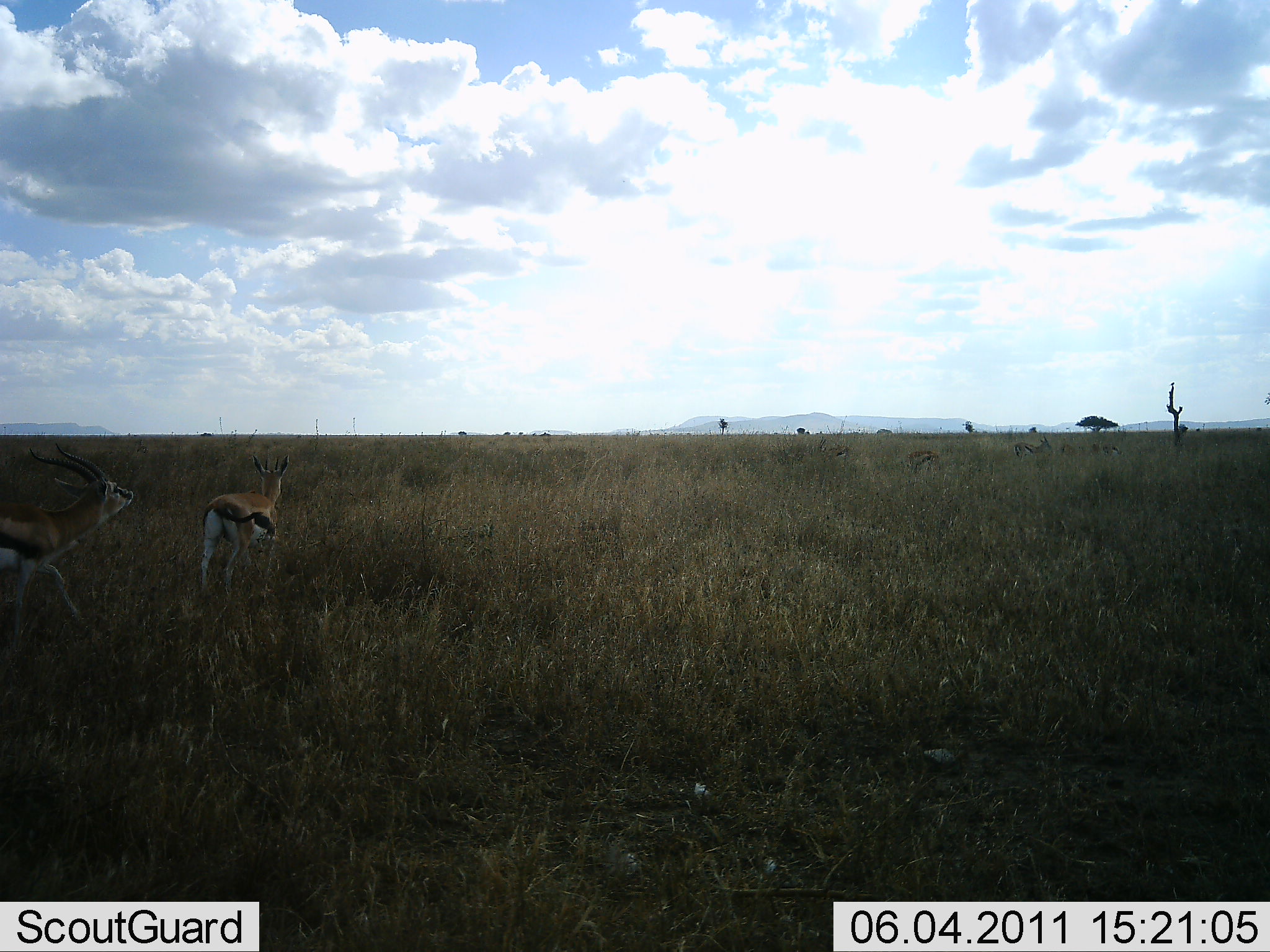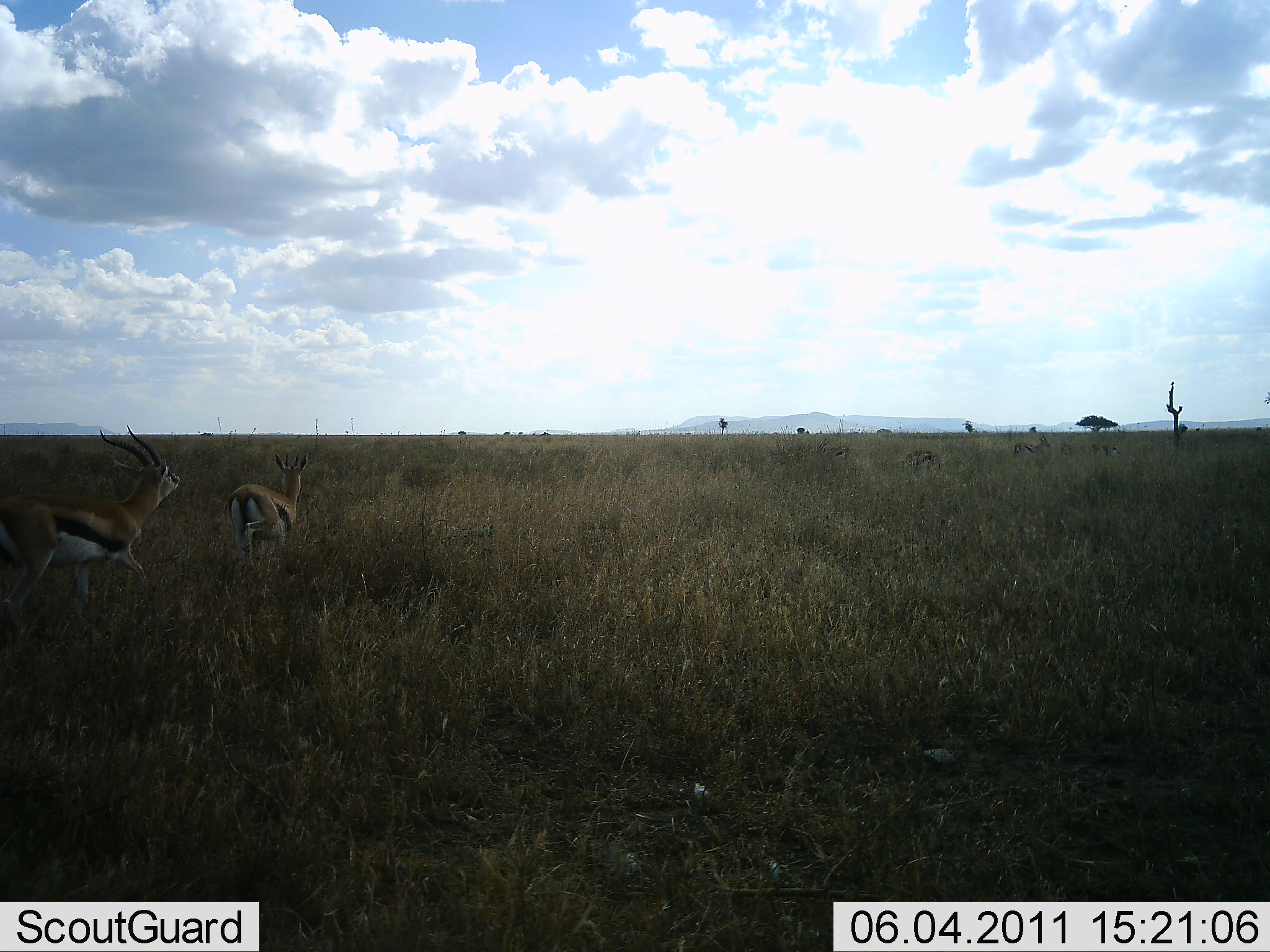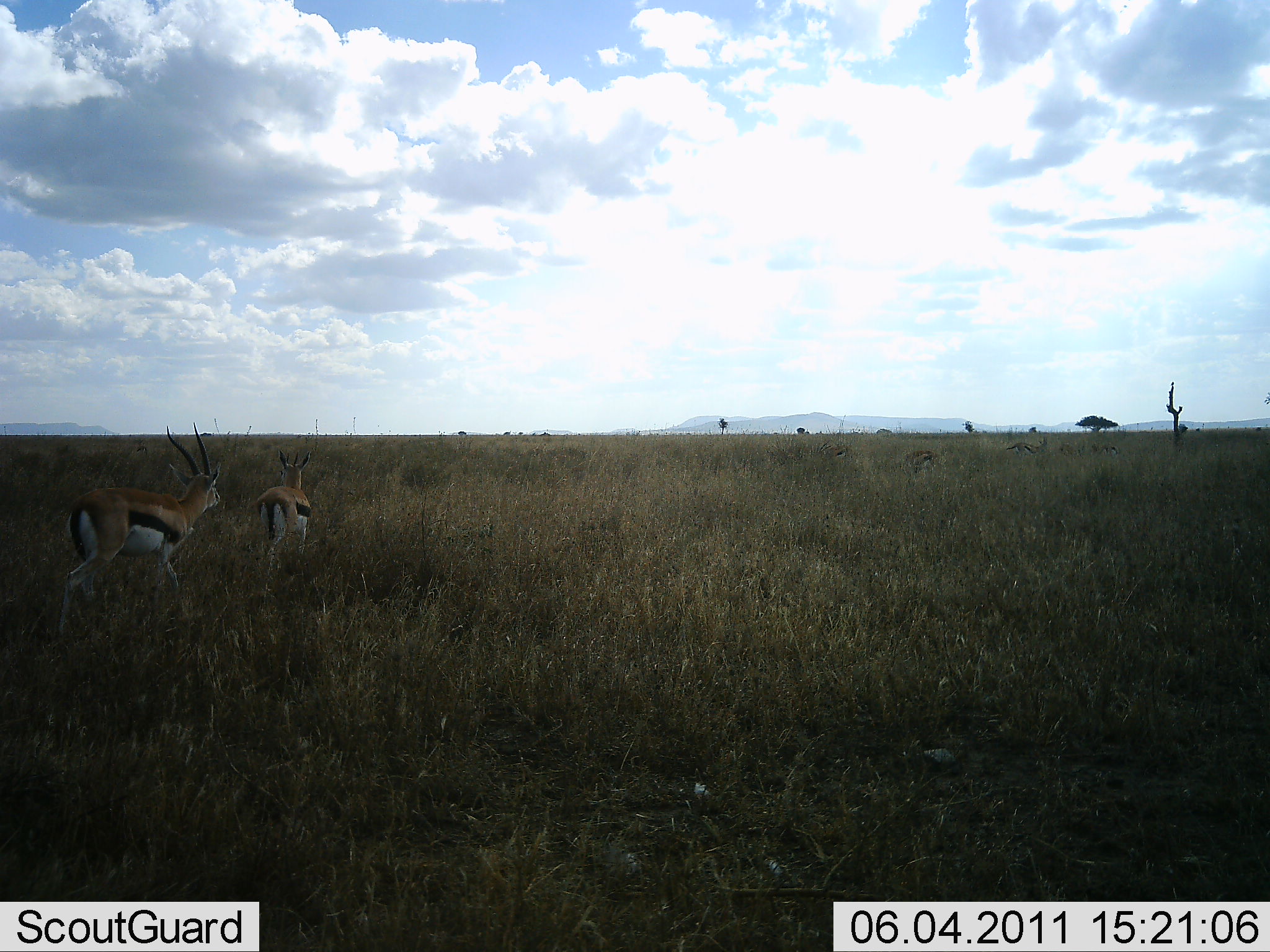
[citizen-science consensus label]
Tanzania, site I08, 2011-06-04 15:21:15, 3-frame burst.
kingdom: Animalia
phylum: Chordata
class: Mammalia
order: Artiodactyla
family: Bovidae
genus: Eudorcas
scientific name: Eudorcas thomsonii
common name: thomson's gazelle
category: gazellethomsons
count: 2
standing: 9%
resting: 0%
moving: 82%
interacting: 18%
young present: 0%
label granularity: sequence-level